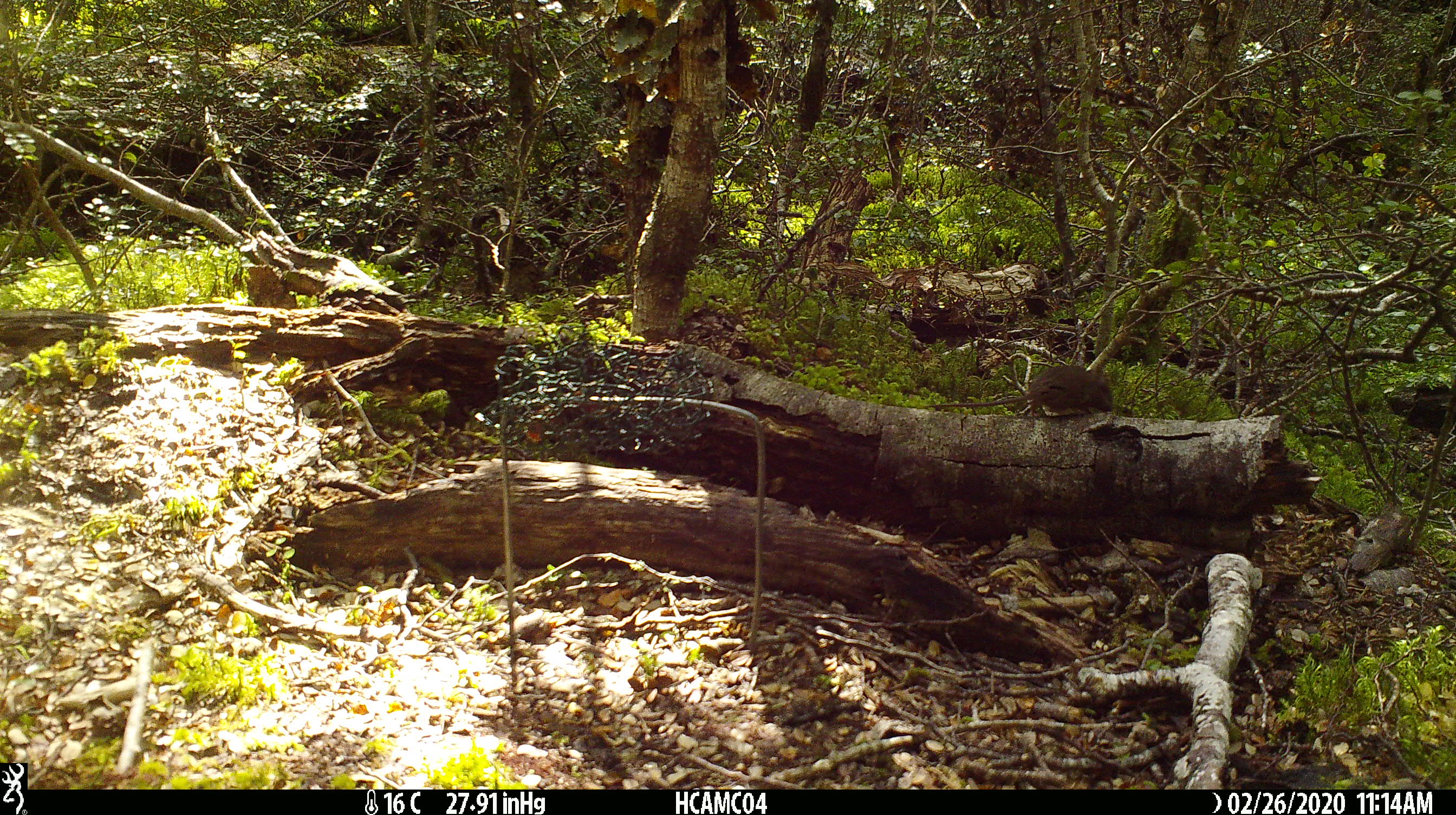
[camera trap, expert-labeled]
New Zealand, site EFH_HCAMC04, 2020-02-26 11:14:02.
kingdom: Animalia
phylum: Chordata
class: Mammalia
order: Rodentia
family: Muridae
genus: Mus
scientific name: Mus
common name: mouse